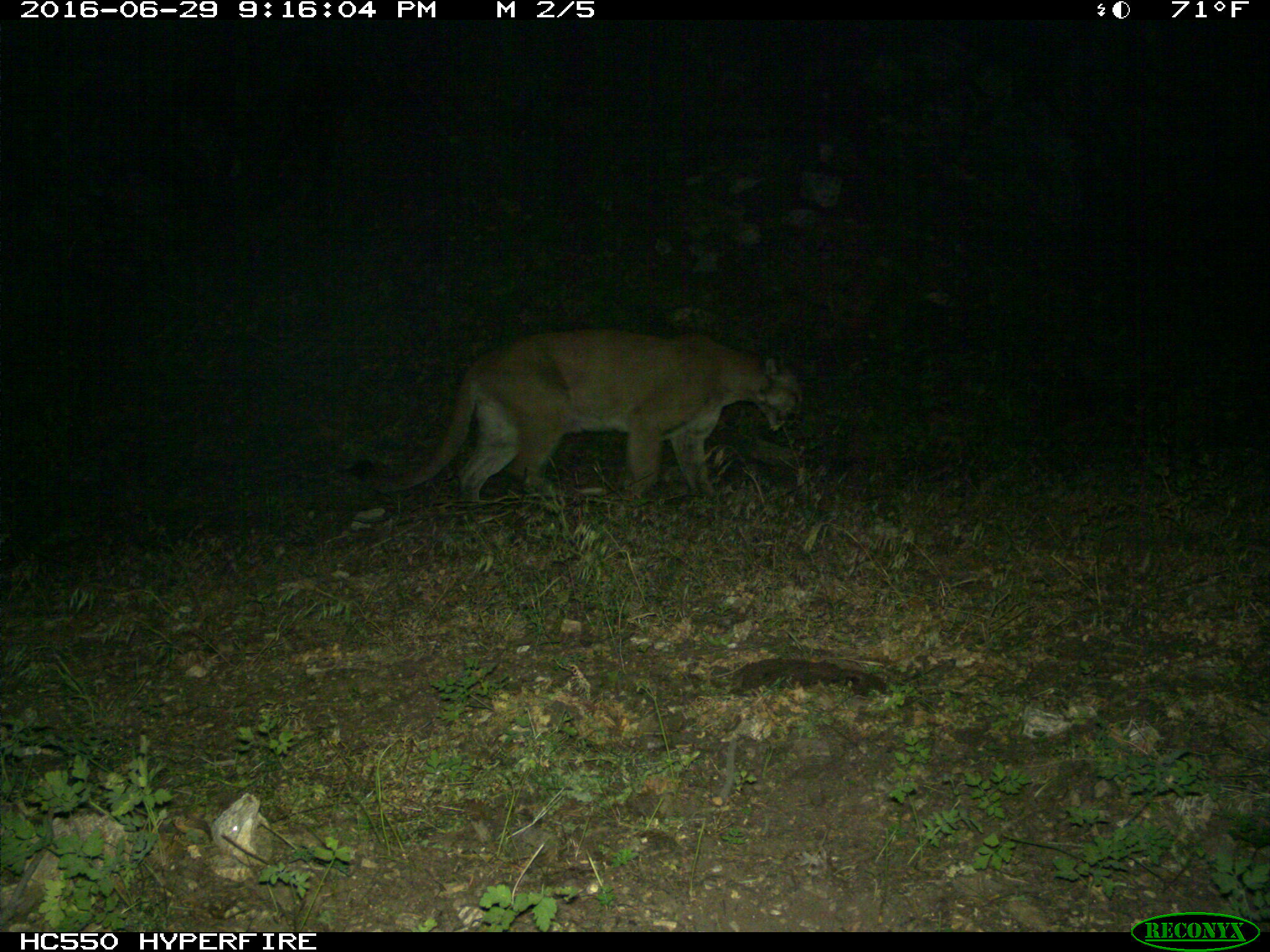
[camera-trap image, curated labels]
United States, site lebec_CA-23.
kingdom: Animalia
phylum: Chordata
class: Mammalia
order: Carnivora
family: Felidae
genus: Puma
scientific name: Puma concolor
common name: mountain lion